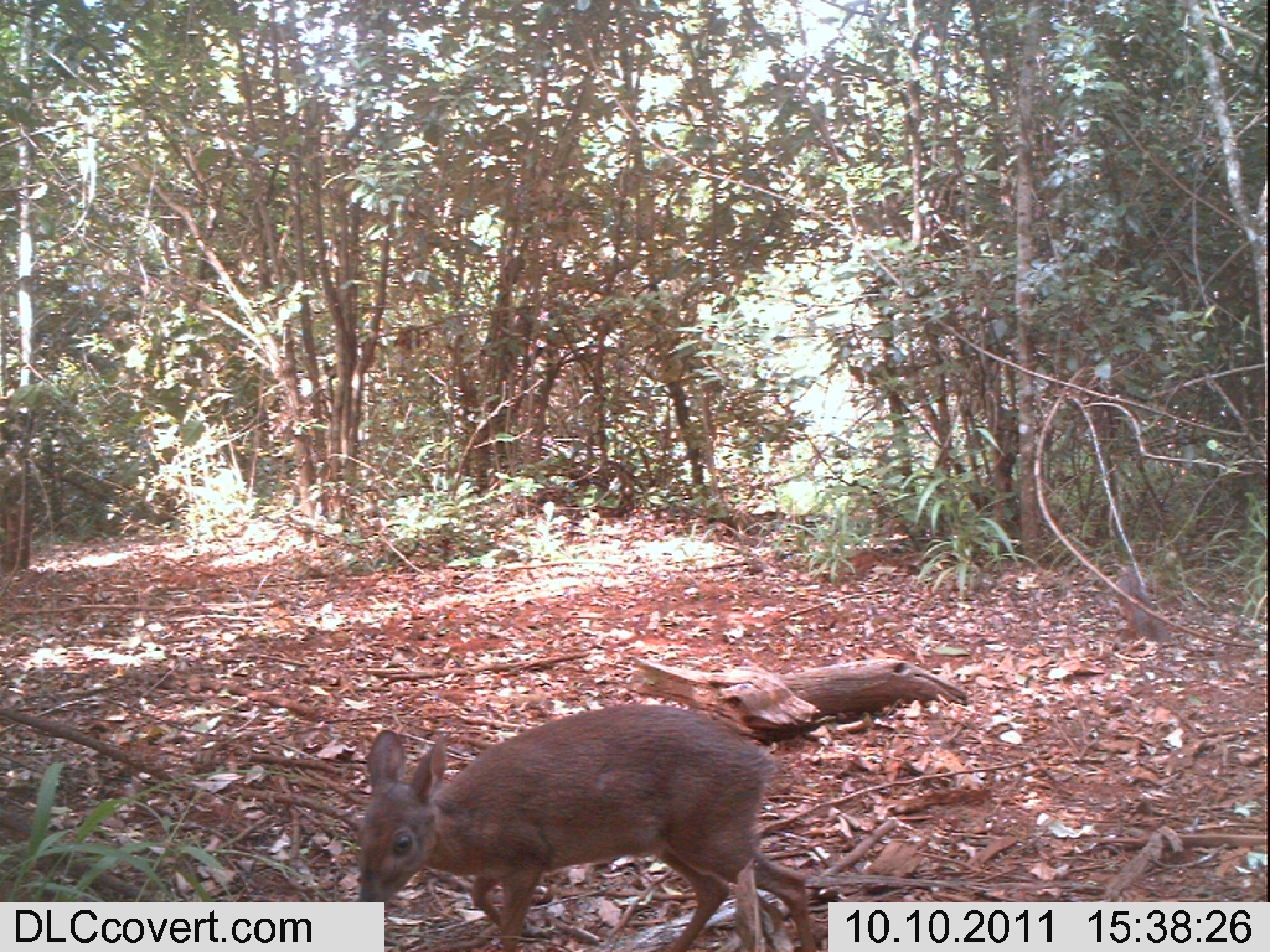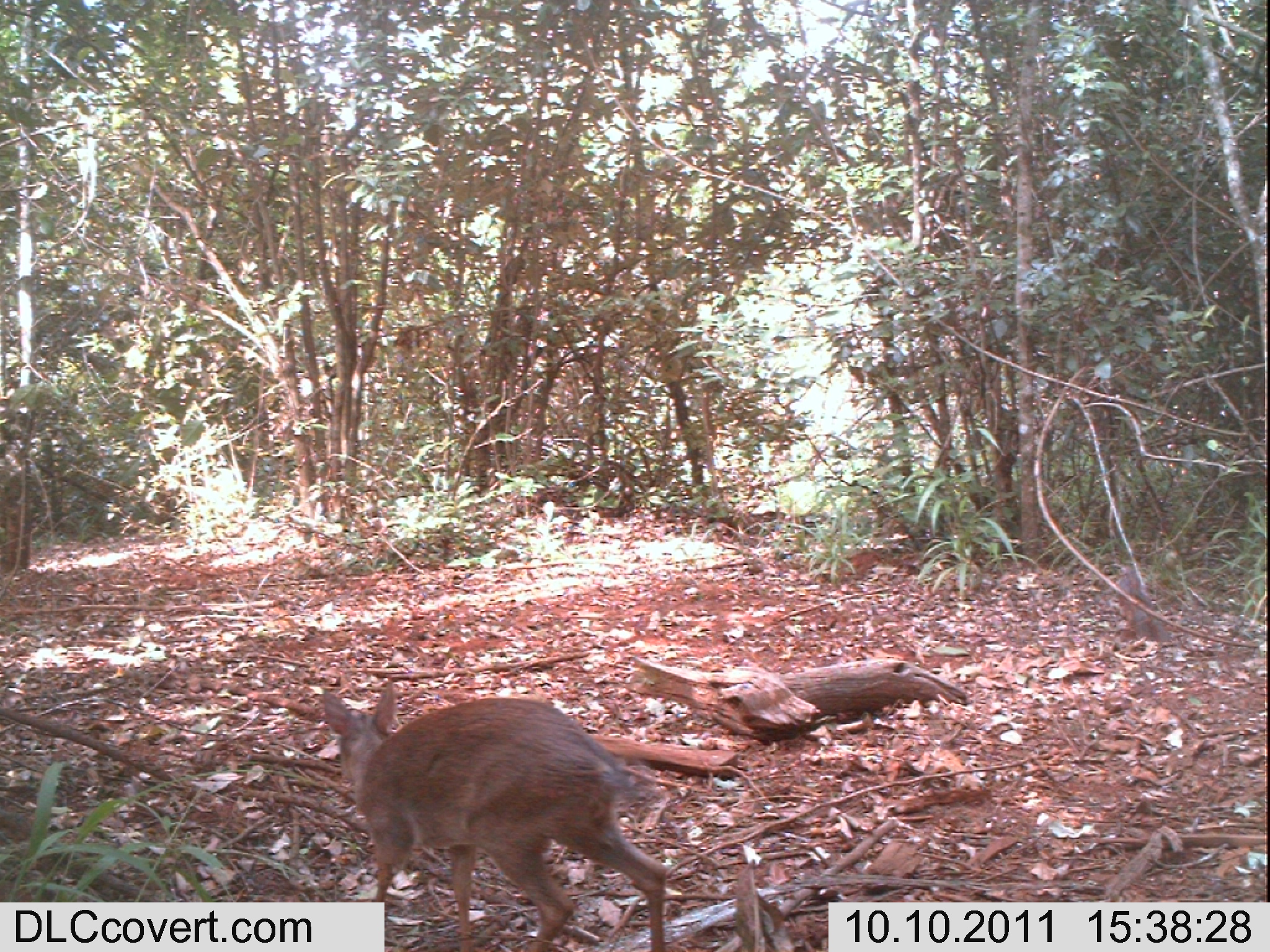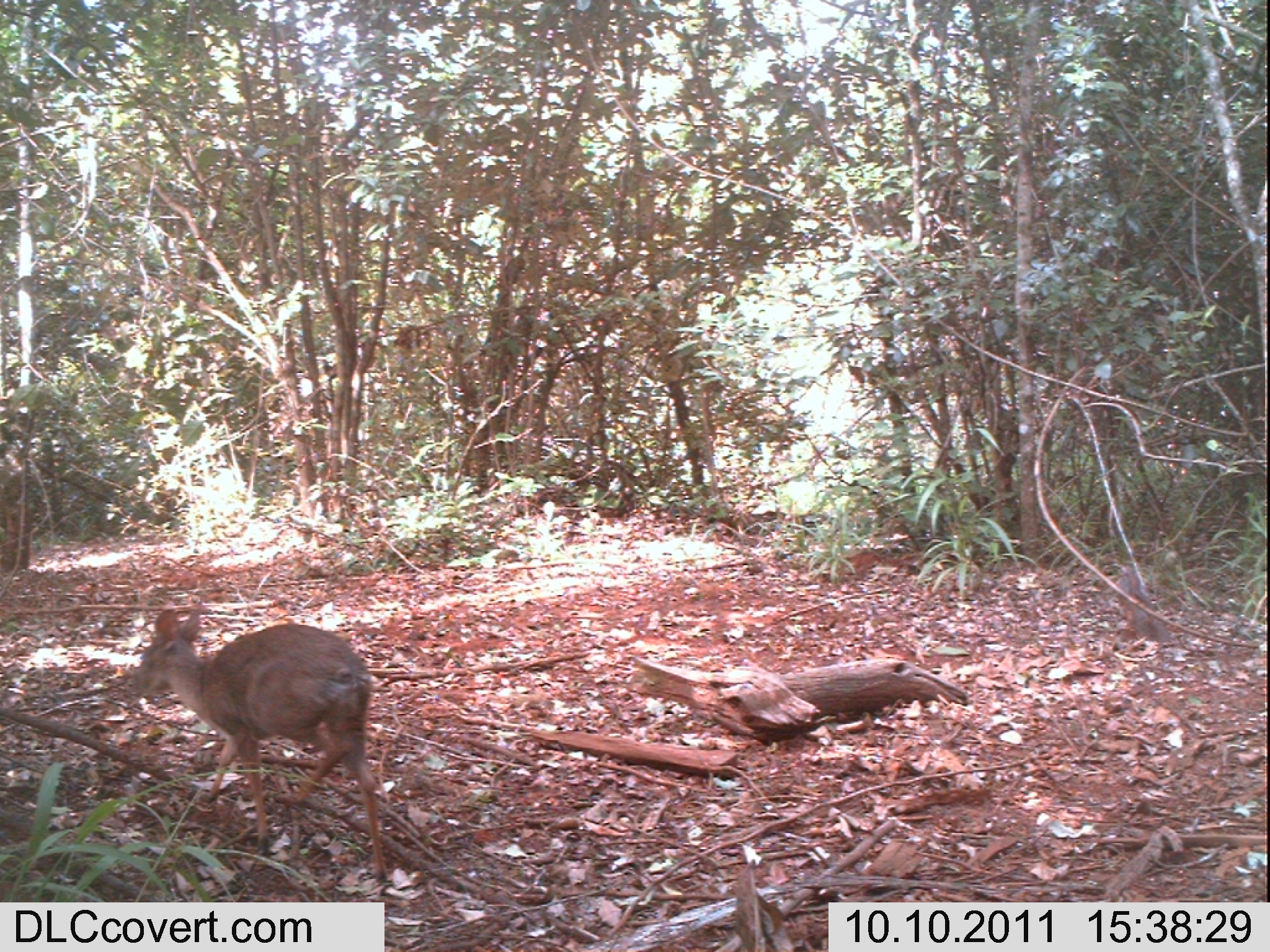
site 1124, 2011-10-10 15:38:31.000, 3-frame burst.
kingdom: Animalia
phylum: Chordata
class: Mammalia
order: Artiodactyla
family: Bovidae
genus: Capra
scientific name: Capra aegagrus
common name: wild goat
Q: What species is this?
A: Capra aegagrus (wild goat).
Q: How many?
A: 1.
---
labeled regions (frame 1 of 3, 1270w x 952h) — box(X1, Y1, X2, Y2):
capra aegagrus: box(356, 702, 811, 952)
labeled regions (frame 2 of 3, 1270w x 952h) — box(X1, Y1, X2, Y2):
capra aegagrus: box(321, 679, 668, 952)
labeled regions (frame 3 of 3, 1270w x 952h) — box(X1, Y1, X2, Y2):
capra aegagrus: box(126, 597, 390, 896)